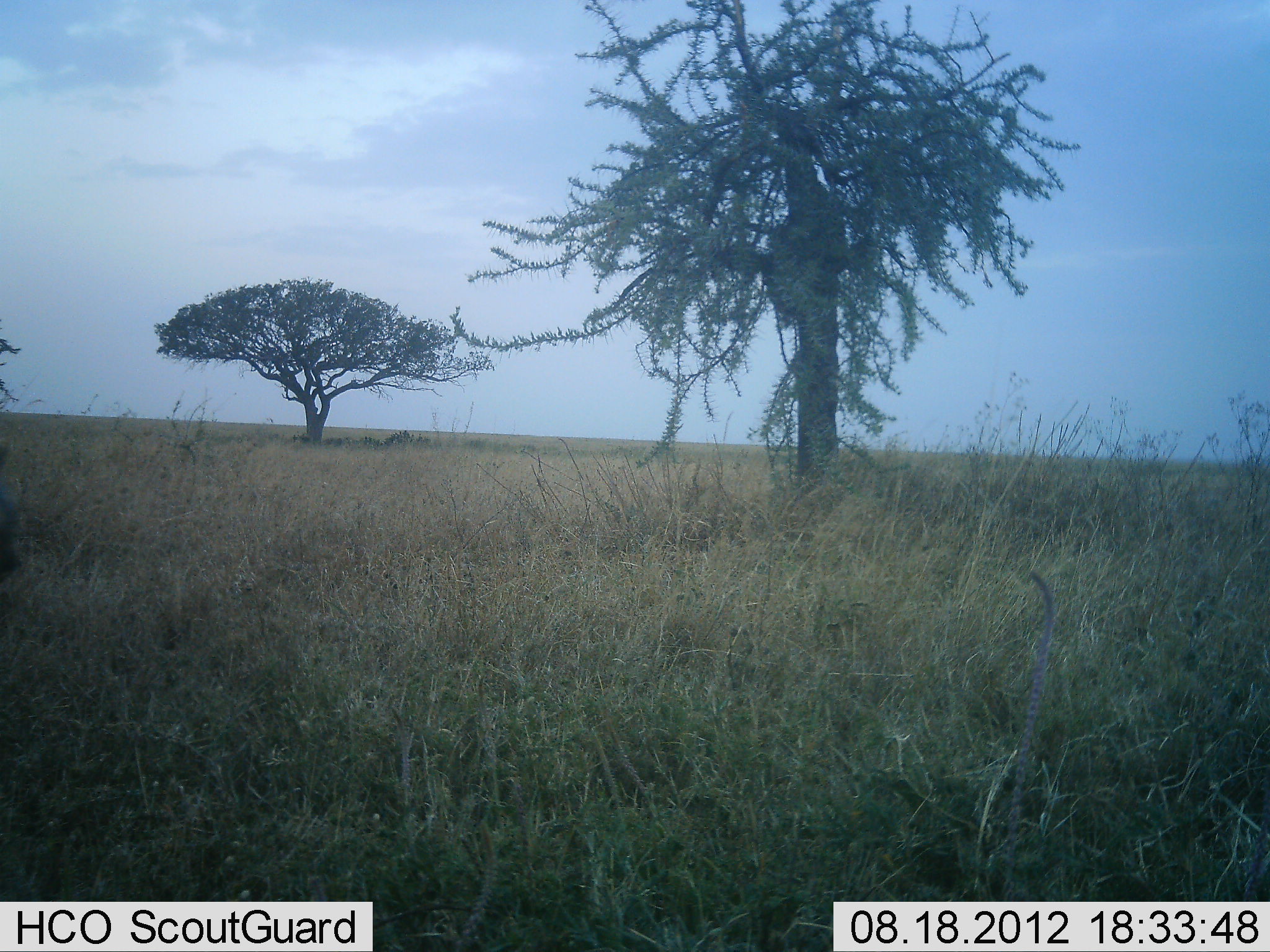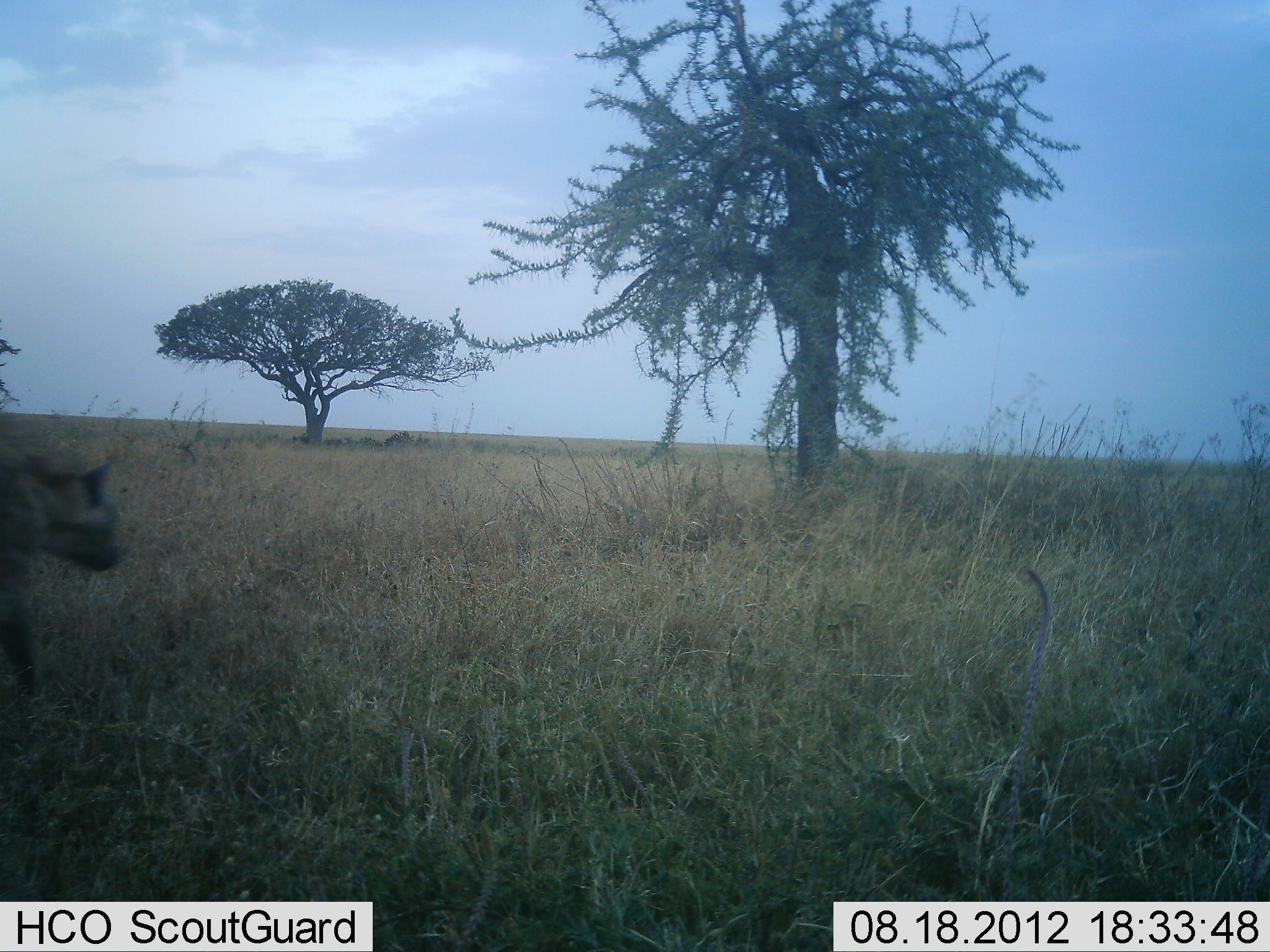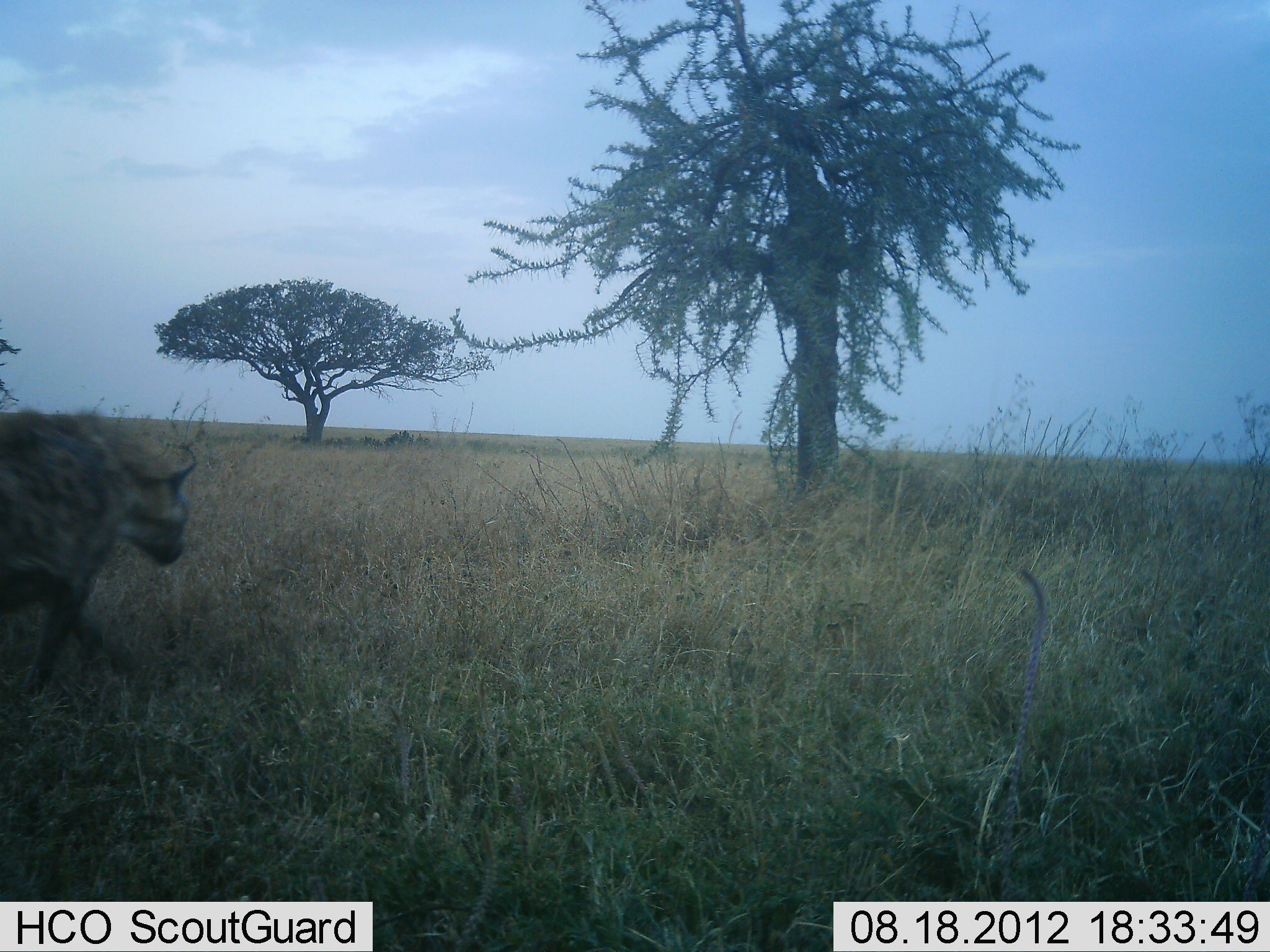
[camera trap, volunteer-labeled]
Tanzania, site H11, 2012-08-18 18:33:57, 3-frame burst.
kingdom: Animalia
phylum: Chordata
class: Mammalia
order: Carnivora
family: Hyaenidae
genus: Crocuta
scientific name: Crocuta crocuta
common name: spotted hyena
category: hyenaspotted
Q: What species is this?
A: Hyenaspotted (spotted hyena) (Crocuta crocuta).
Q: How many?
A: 1.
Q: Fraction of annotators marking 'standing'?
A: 0%.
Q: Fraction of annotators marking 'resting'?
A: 0%.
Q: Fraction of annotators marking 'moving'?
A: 100%.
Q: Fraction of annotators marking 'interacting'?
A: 0%.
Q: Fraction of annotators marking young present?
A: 0%.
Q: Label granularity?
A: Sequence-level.